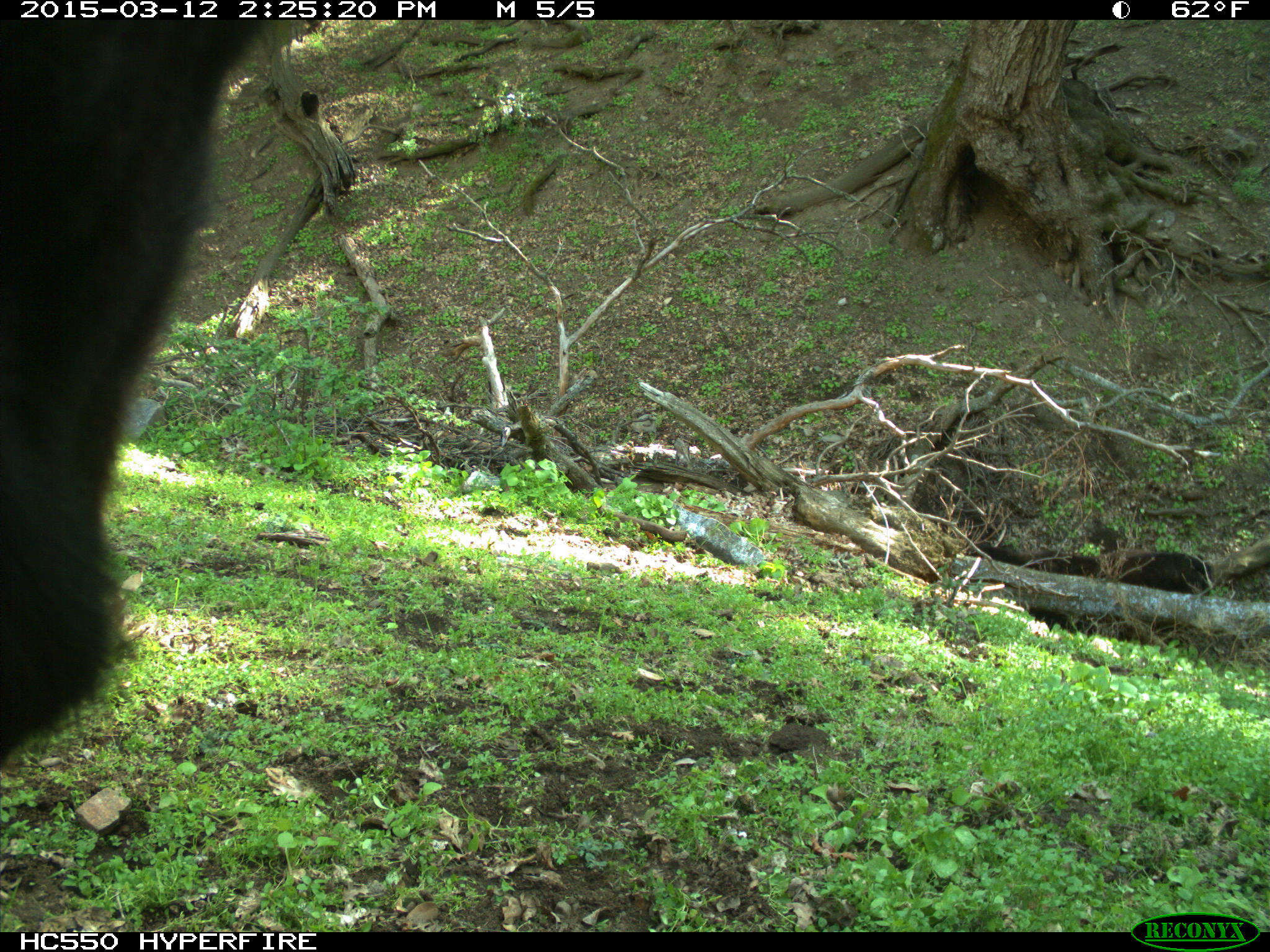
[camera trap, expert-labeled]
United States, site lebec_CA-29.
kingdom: Animalia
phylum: Chordata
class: Mammalia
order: Artiodactyla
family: Bovidae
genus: Bos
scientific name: Bos taurus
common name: domestic cow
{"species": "Bos taurus (domestic cow)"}